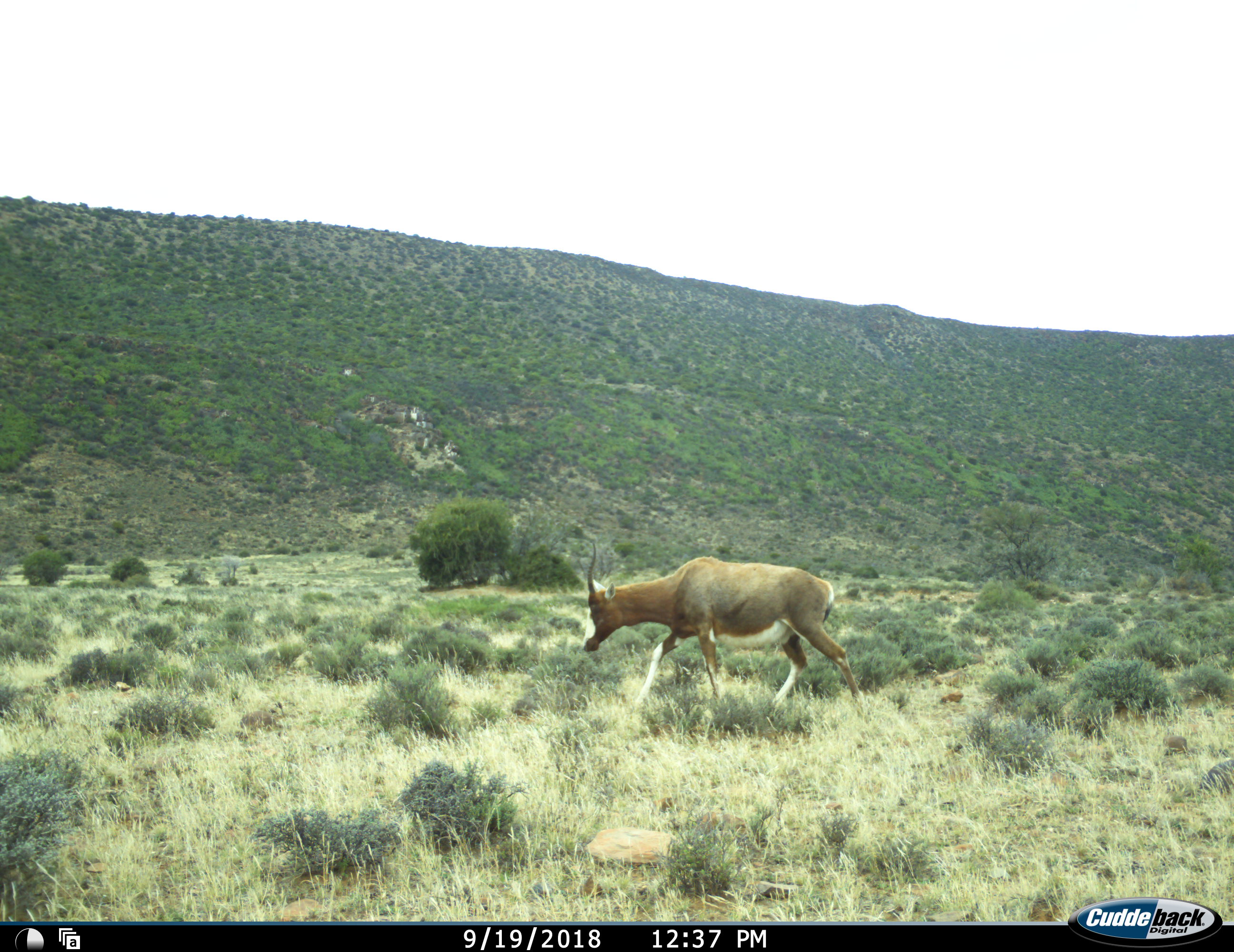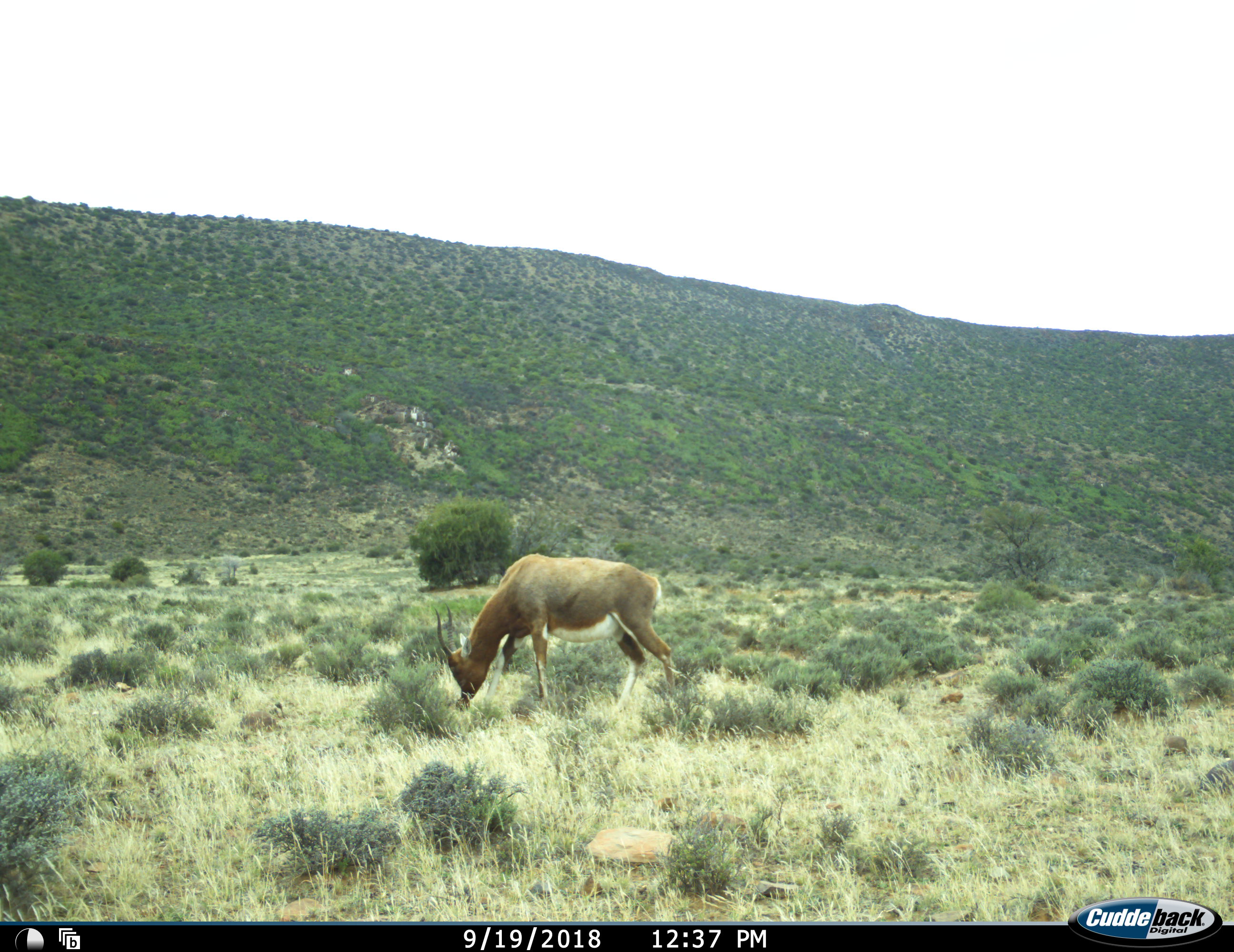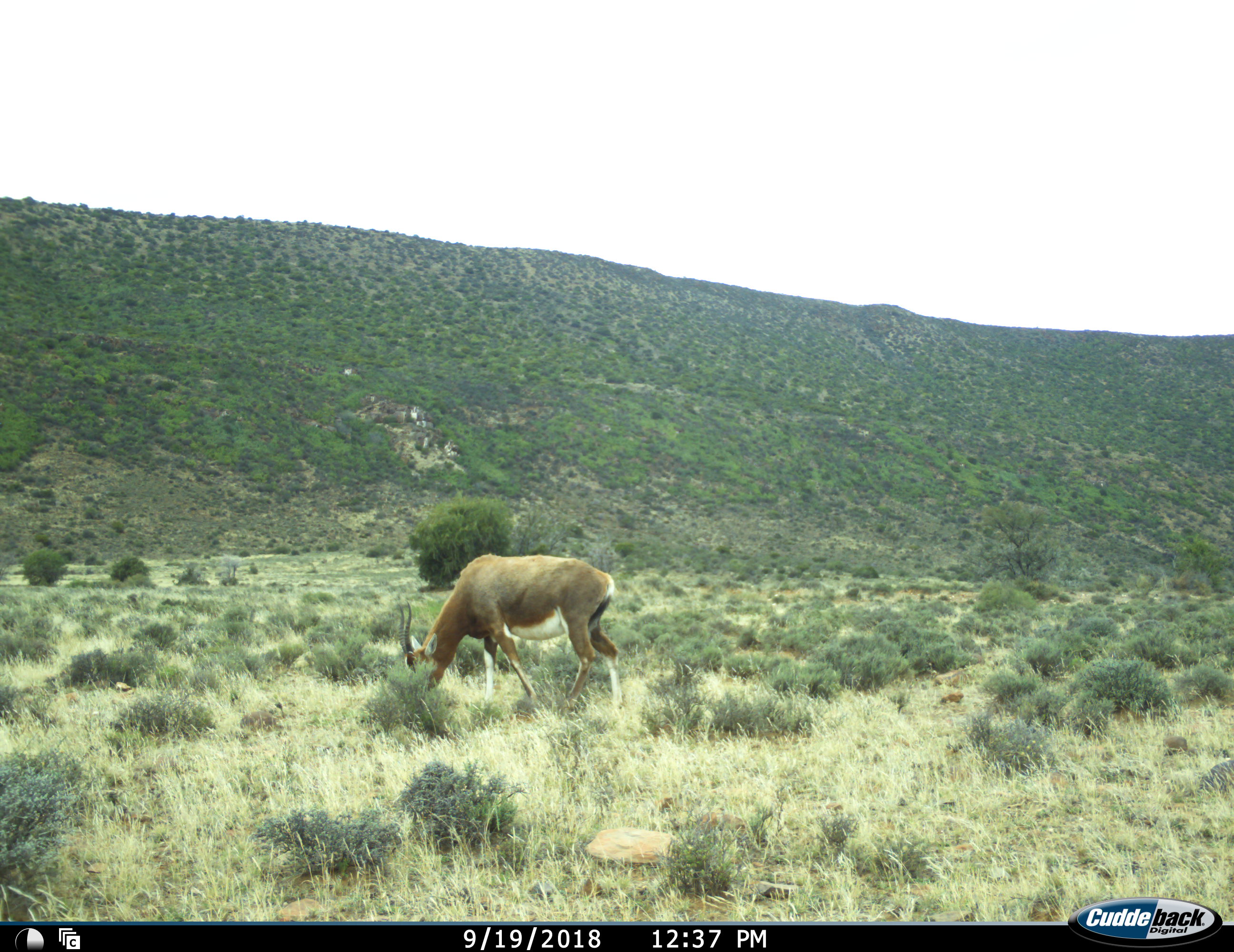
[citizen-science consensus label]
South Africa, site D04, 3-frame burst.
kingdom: Animalia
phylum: Chordata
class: Mammalia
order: Artiodactyla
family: Bovidae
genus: Damaliscus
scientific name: Damaliscus pygargus phillipsi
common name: blesbok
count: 1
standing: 0%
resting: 0%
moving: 88%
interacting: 0%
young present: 0%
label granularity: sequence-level